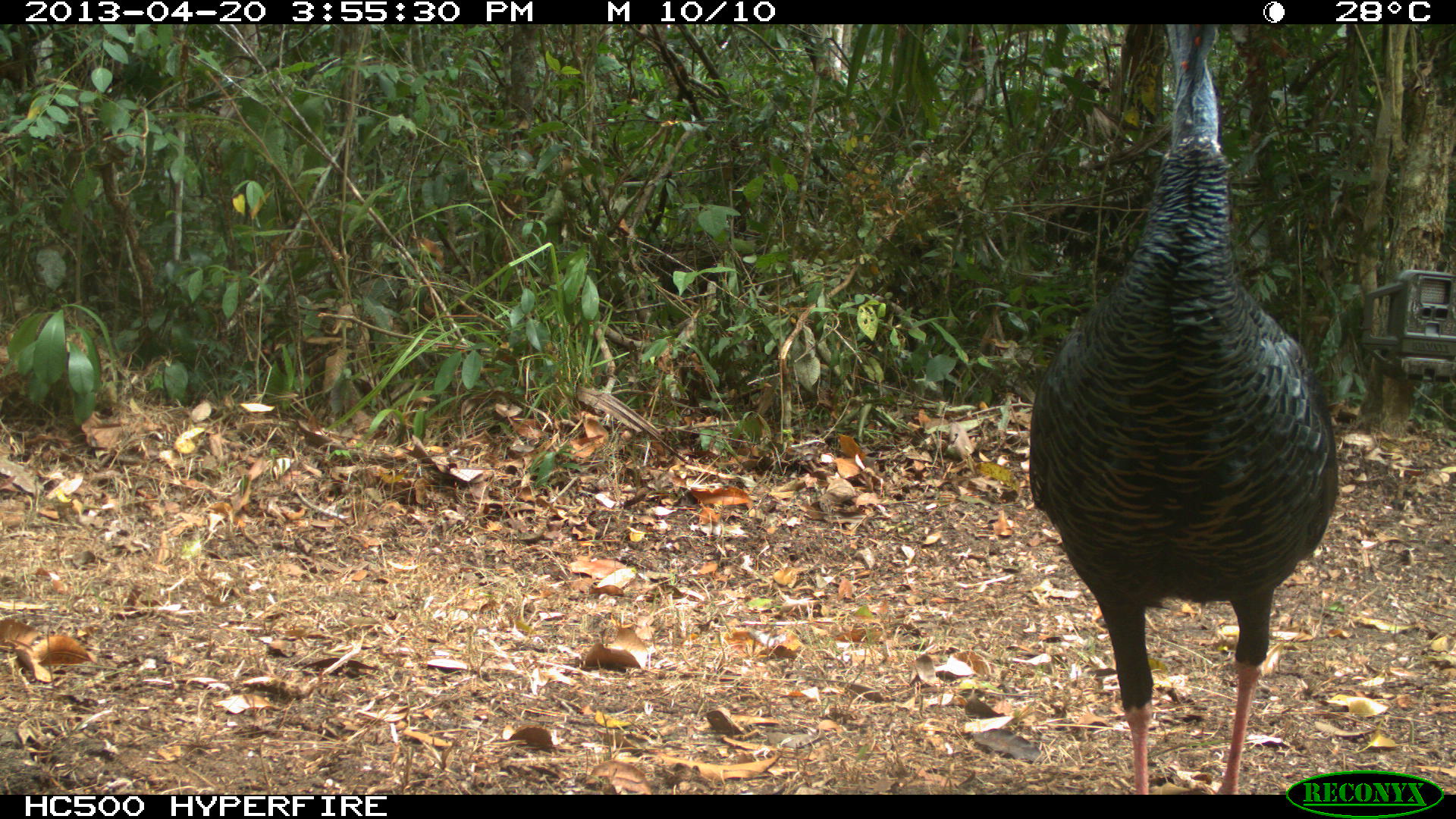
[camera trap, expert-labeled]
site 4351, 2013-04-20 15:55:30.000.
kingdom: Animalia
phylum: Chordata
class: Aves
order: Galliformes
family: Phasianidae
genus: Meleagris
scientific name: Meleagris ocellata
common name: ocellated turkey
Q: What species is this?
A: Meleagris ocellata (ocellated turkey).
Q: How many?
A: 3.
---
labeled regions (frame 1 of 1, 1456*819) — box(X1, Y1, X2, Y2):
meleagris ocellata: box(1024, 19, 1338, 790)